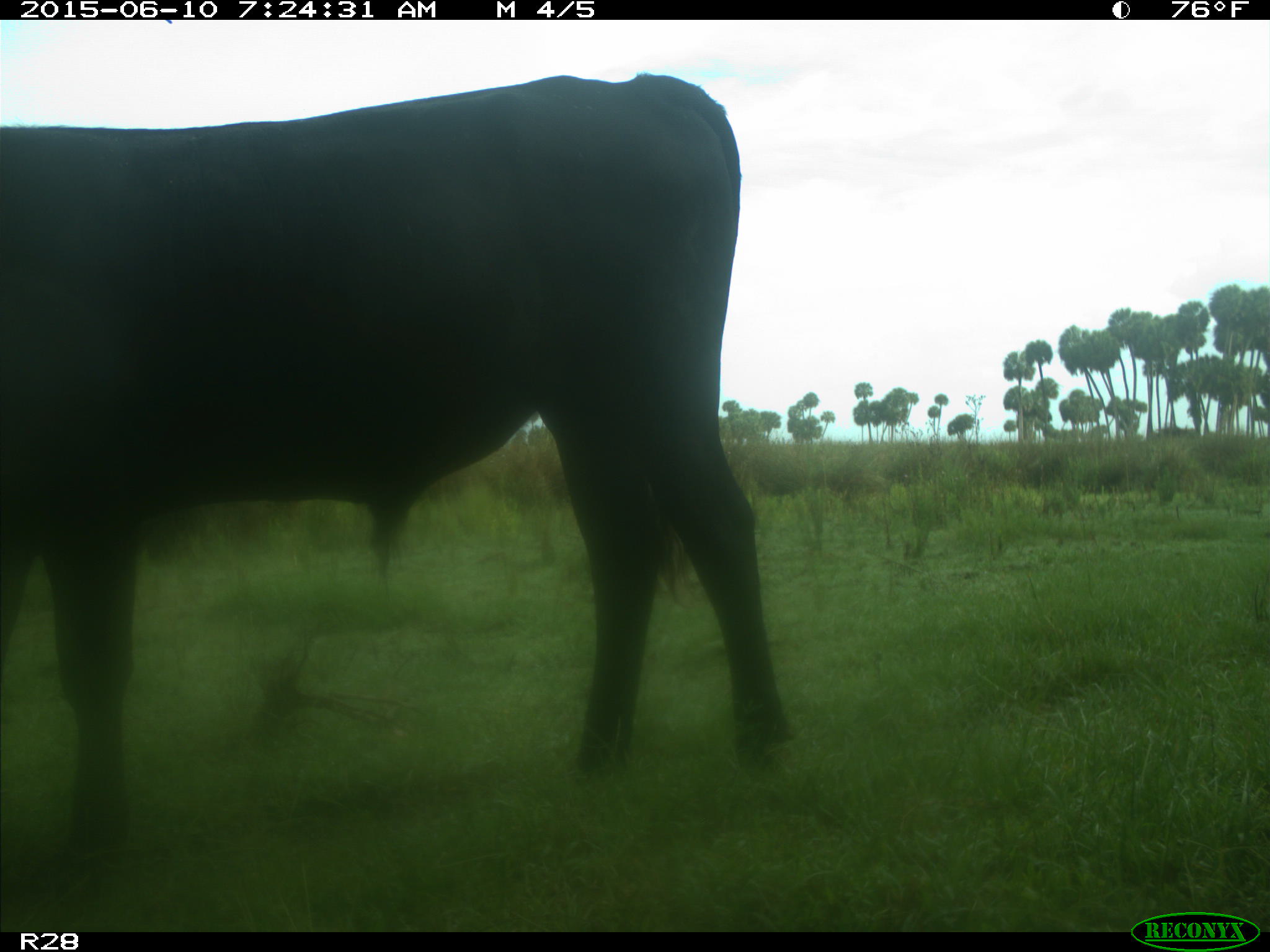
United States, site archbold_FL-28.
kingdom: Animalia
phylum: Chordata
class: Mammalia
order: Artiodactyla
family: Bovidae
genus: Bos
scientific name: Bos taurus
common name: domestic cow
Bos taurus (domestic cow).